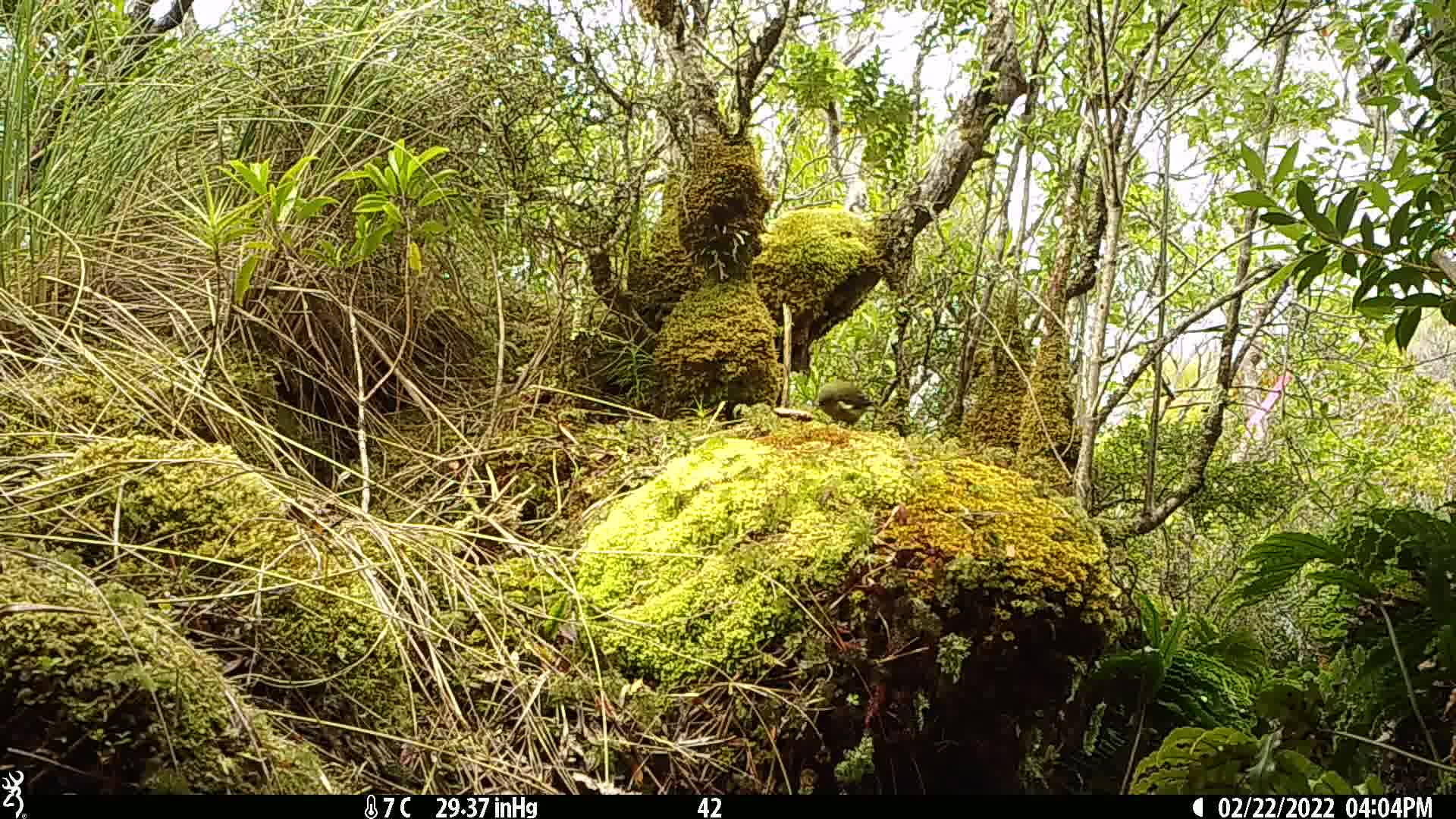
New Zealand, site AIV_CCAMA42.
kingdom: Animalia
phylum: Chordata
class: Aves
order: Passeriformes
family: Meliphagidae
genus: Anthornis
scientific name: Anthornis melanura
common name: new zealand bellbird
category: bellbird